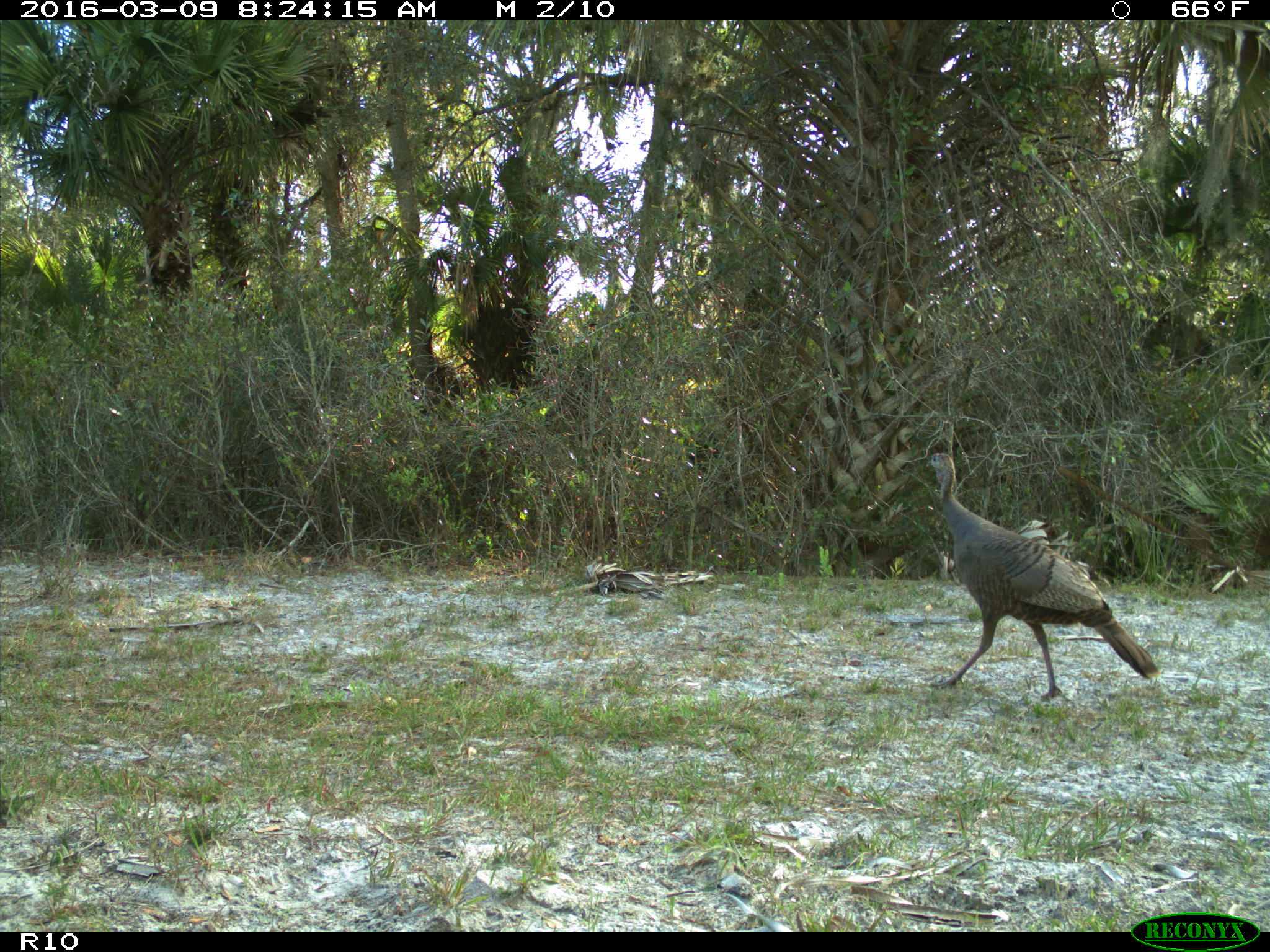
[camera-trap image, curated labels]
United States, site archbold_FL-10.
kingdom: Animalia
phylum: Chordata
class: Aves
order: Galliformes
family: Phasianidae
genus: Meleagris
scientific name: Meleagris gallopavo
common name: wild turkey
Meleagris gallopavo (wild turkey).